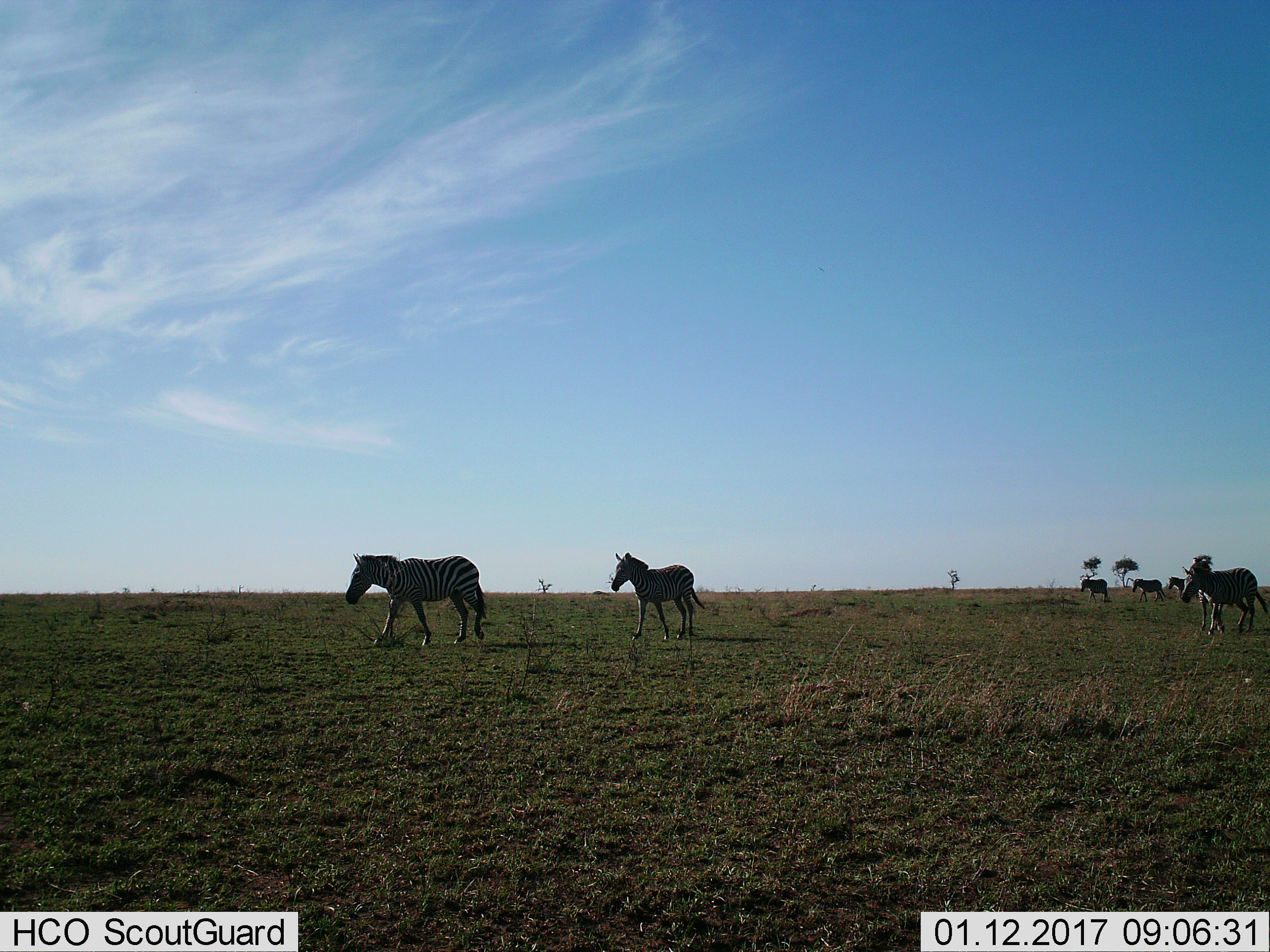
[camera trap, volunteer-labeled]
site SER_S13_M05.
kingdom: Animalia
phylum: Chordata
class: Mammalia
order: Perissodactyla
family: Equidae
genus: Equus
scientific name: Equus quagga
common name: plains zebra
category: zebraplains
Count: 7.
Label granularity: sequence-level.